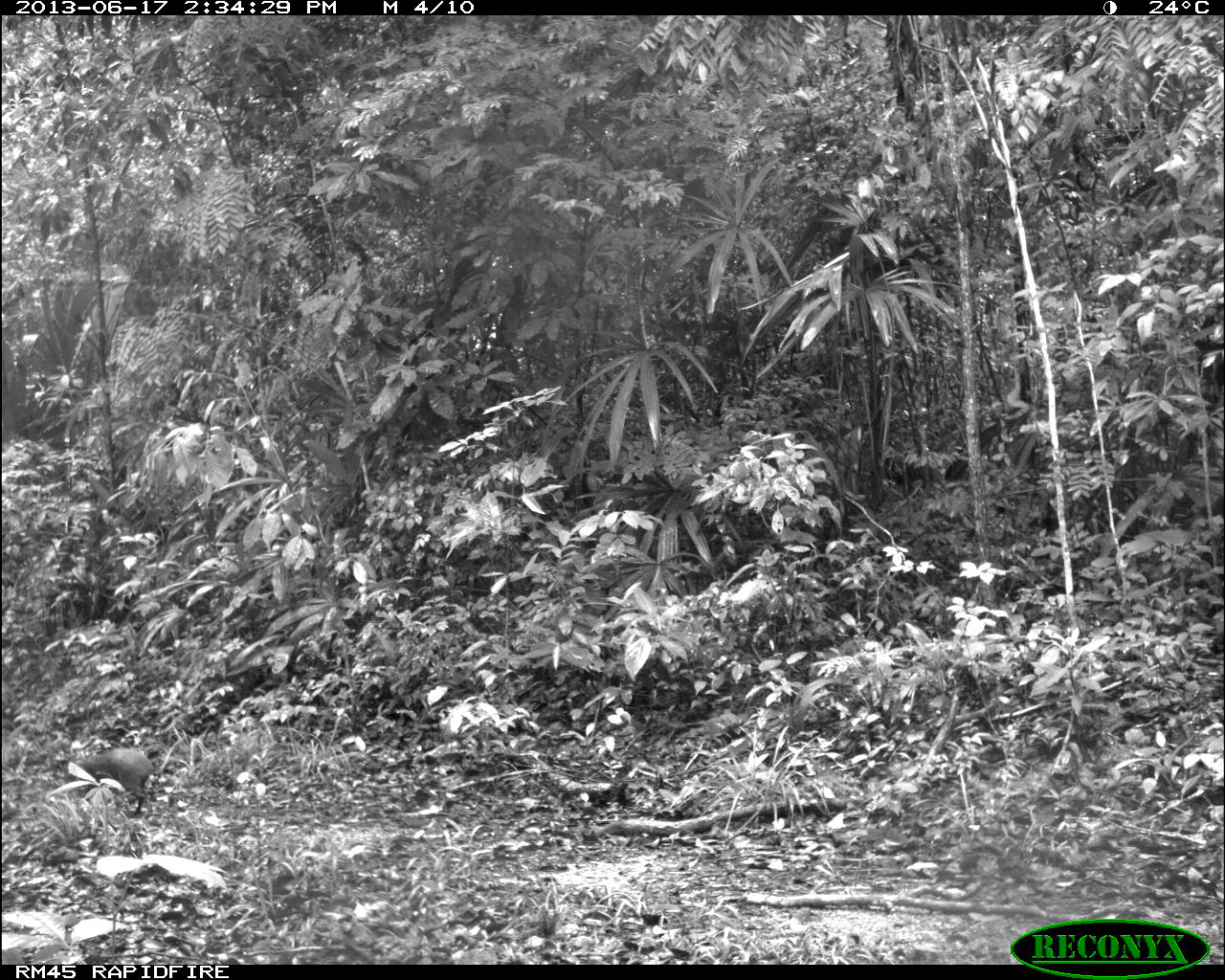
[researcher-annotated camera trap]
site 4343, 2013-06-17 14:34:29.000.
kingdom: Animalia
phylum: Chordata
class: Mammalia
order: Rodentia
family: Dasyproctidae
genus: Dasyprocta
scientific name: Dasyprocta punctata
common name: central american agouti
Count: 1.